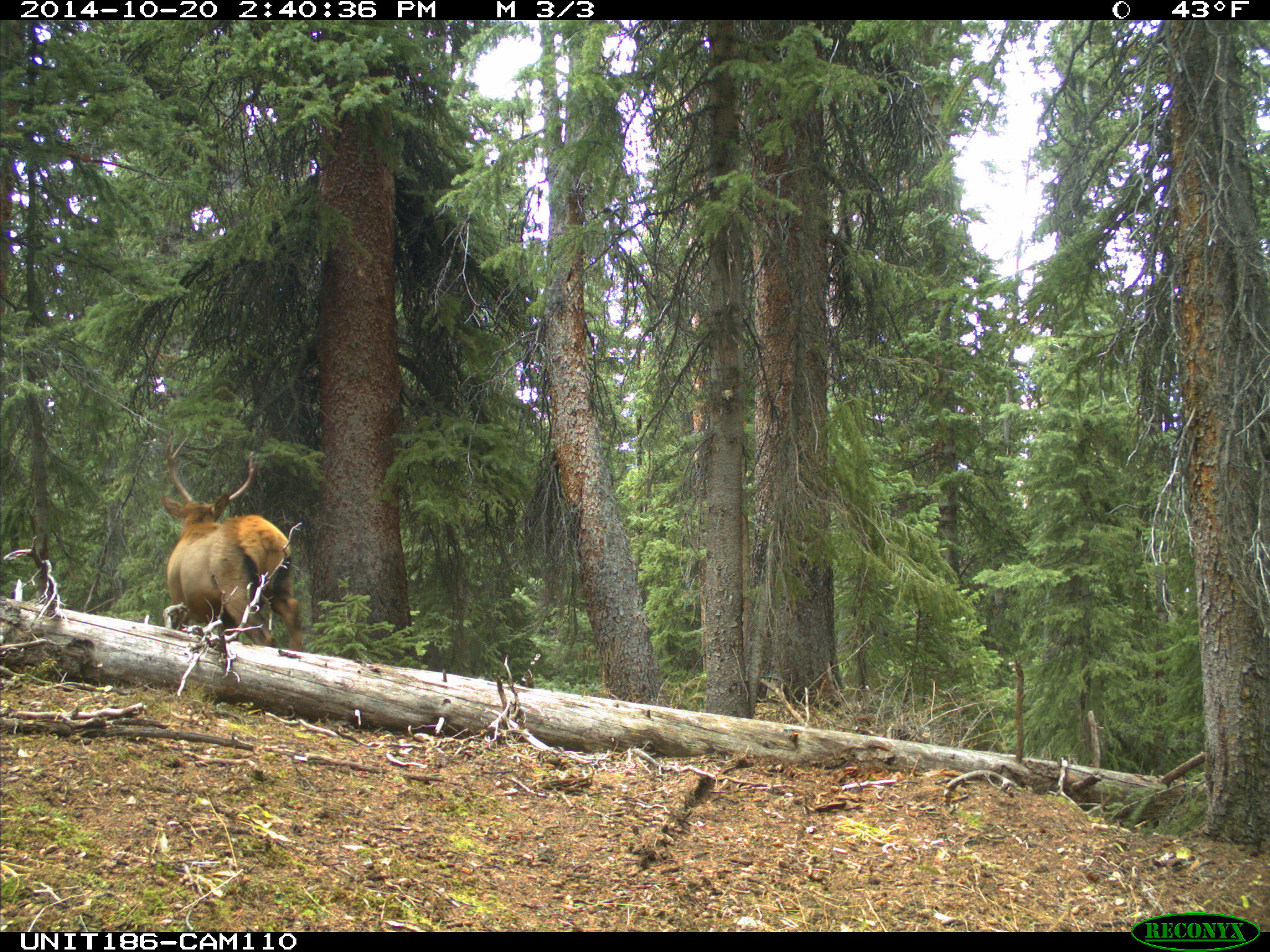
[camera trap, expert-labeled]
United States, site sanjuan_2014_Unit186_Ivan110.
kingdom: Animalia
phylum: Chordata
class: Mammalia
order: Artiodactyla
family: Cervidae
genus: Cervus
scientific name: Cervus elaphus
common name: red deer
Cervus elaphus (red deer).